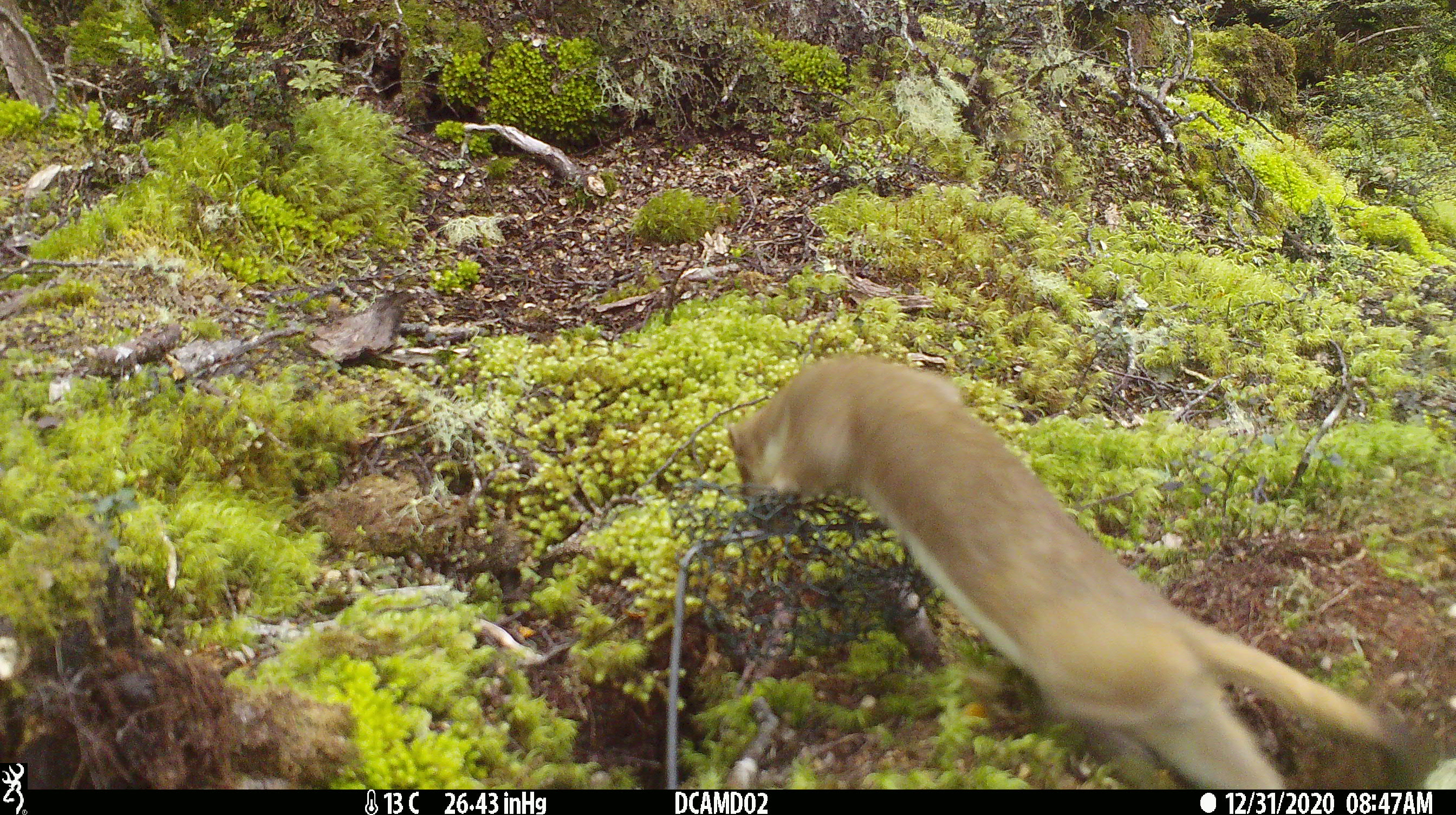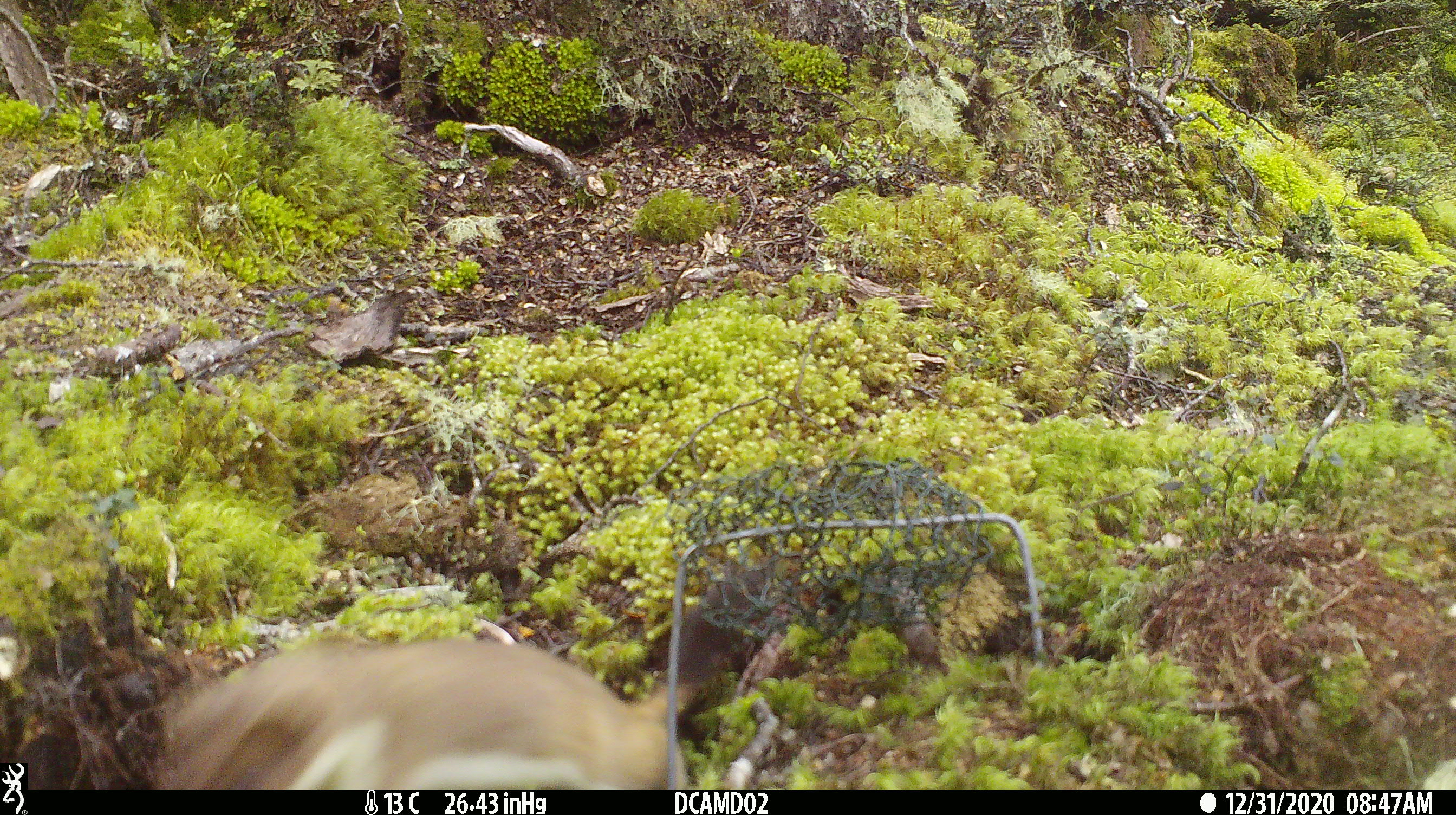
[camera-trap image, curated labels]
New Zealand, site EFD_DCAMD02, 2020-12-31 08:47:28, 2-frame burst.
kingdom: Animalia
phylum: Chordata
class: Mammalia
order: Carnivora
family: Mustelidae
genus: Mustela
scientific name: Mustela erminea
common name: stoat